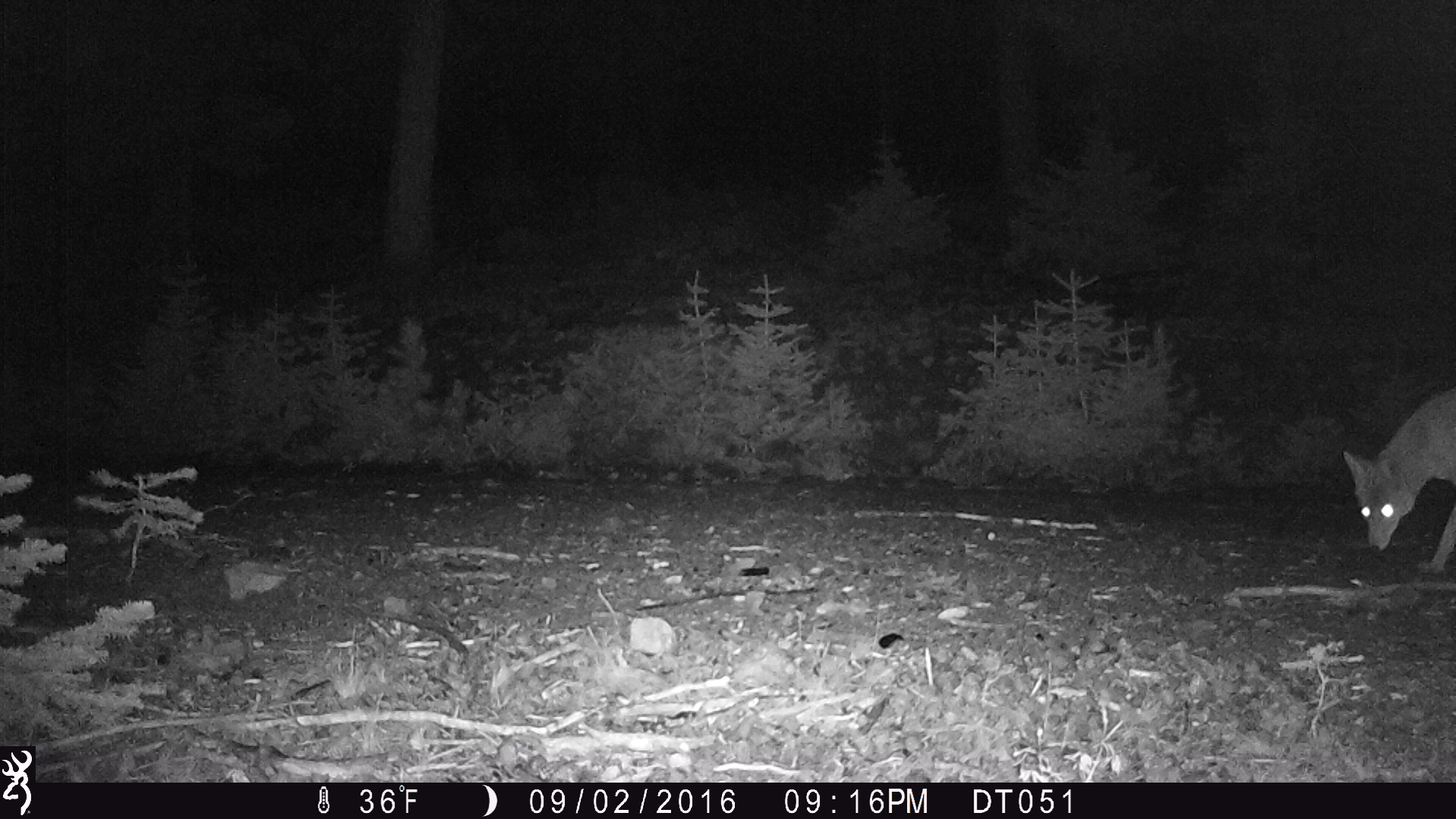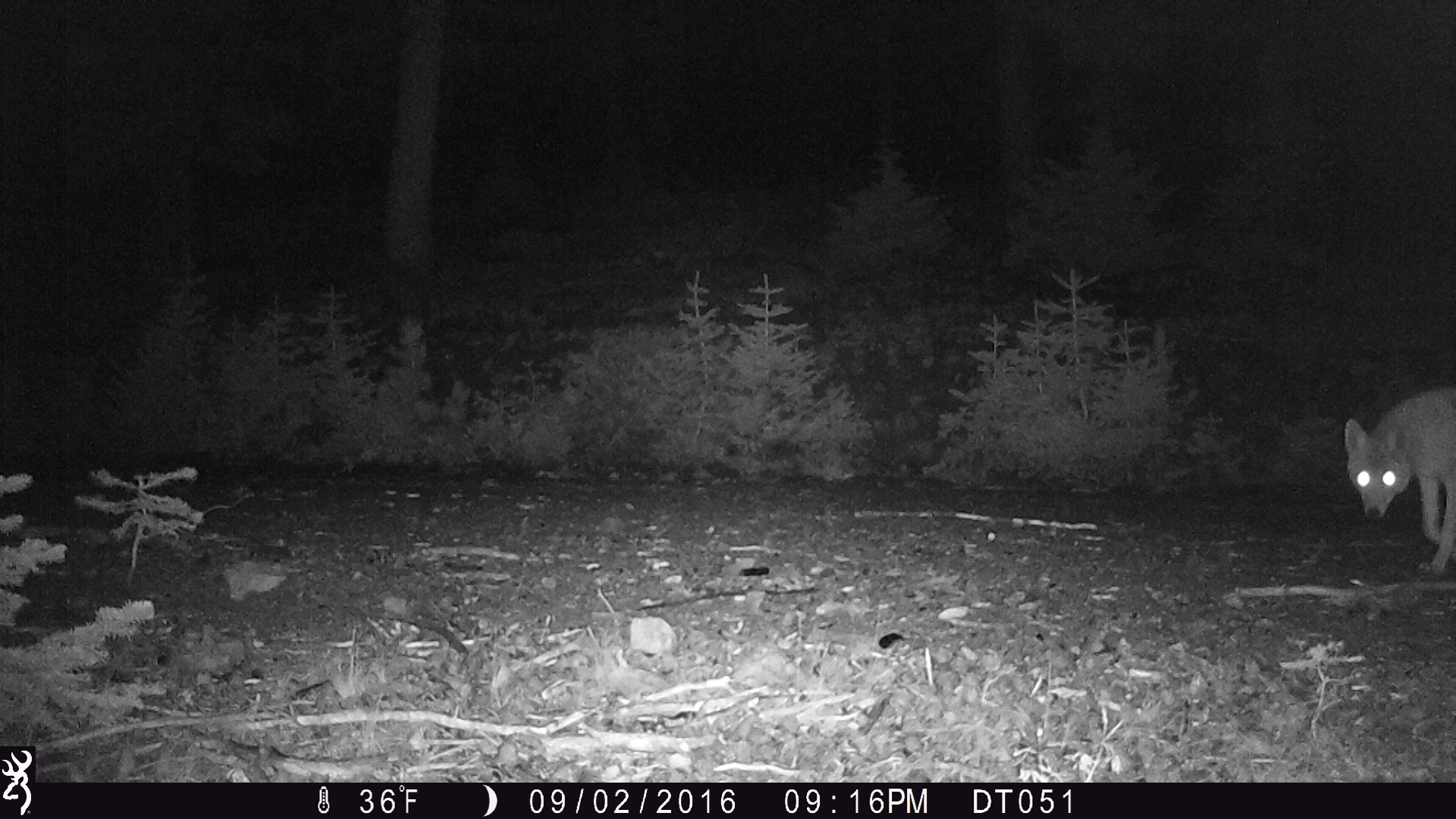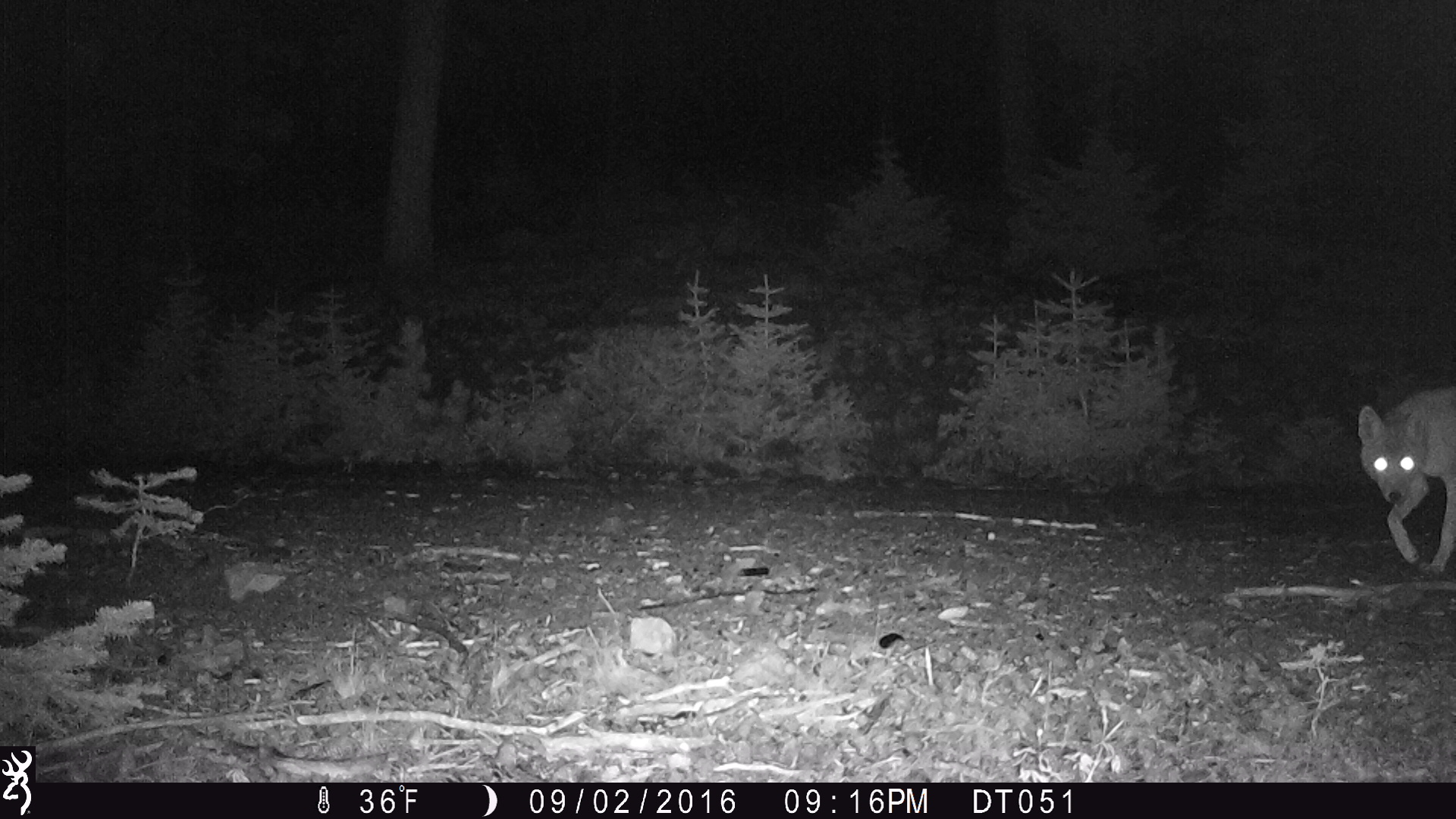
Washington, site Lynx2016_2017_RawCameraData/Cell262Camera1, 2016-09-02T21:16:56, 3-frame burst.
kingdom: Animalia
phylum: Chordata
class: Mammalia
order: Carnivora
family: Canidae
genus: Canis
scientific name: Canis latrans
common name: coyote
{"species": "Canis latrans (coyote)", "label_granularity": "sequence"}